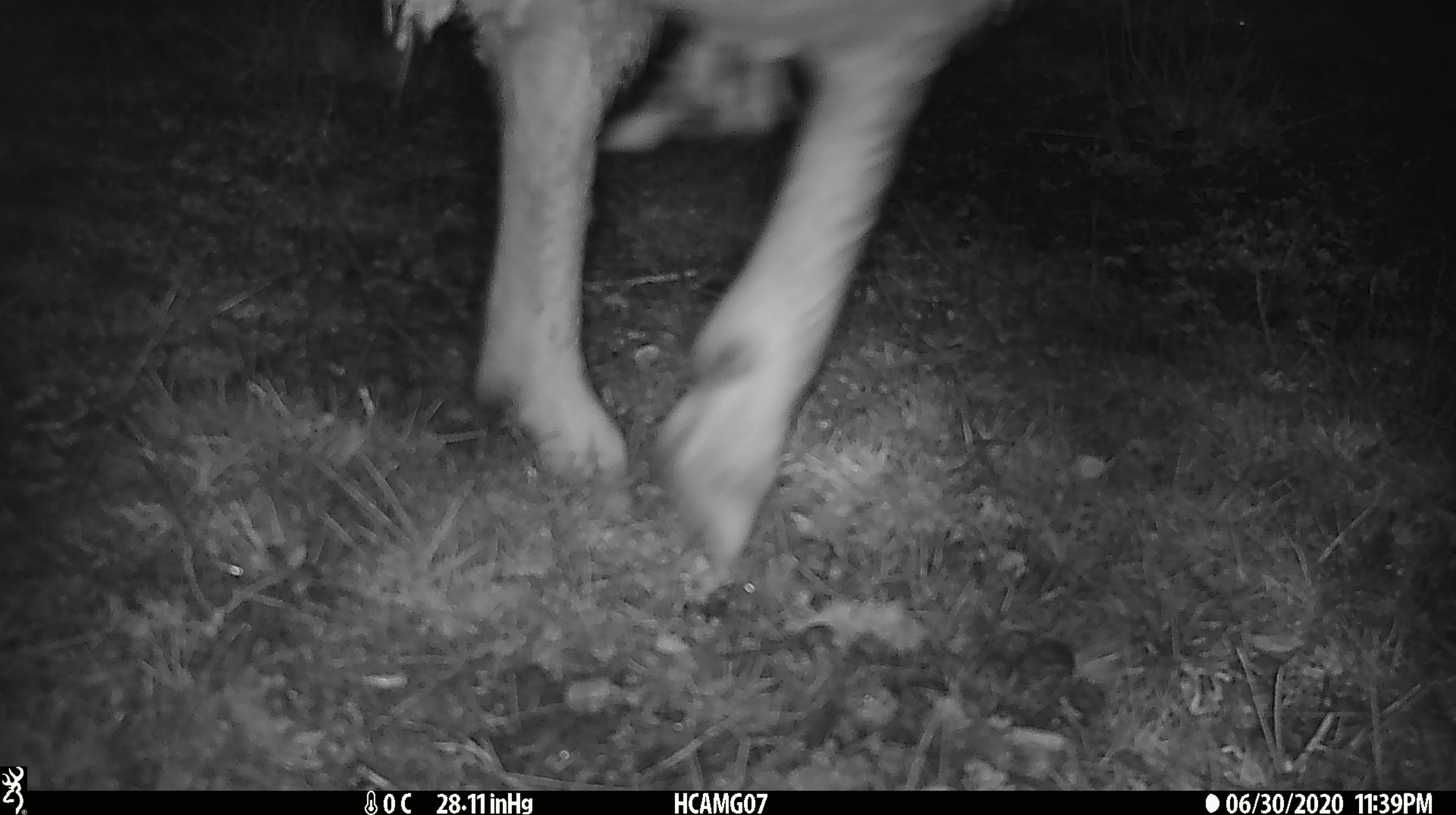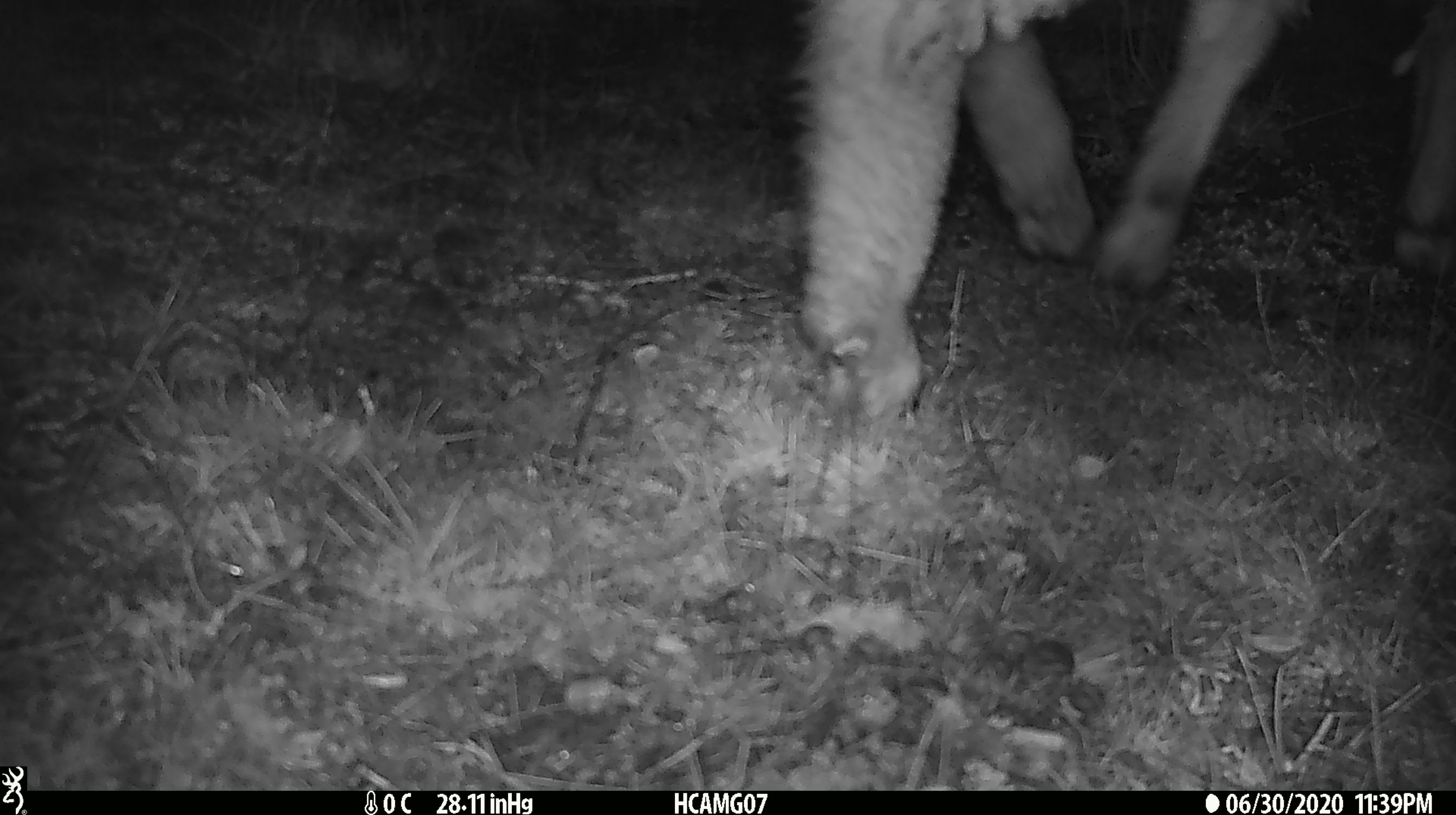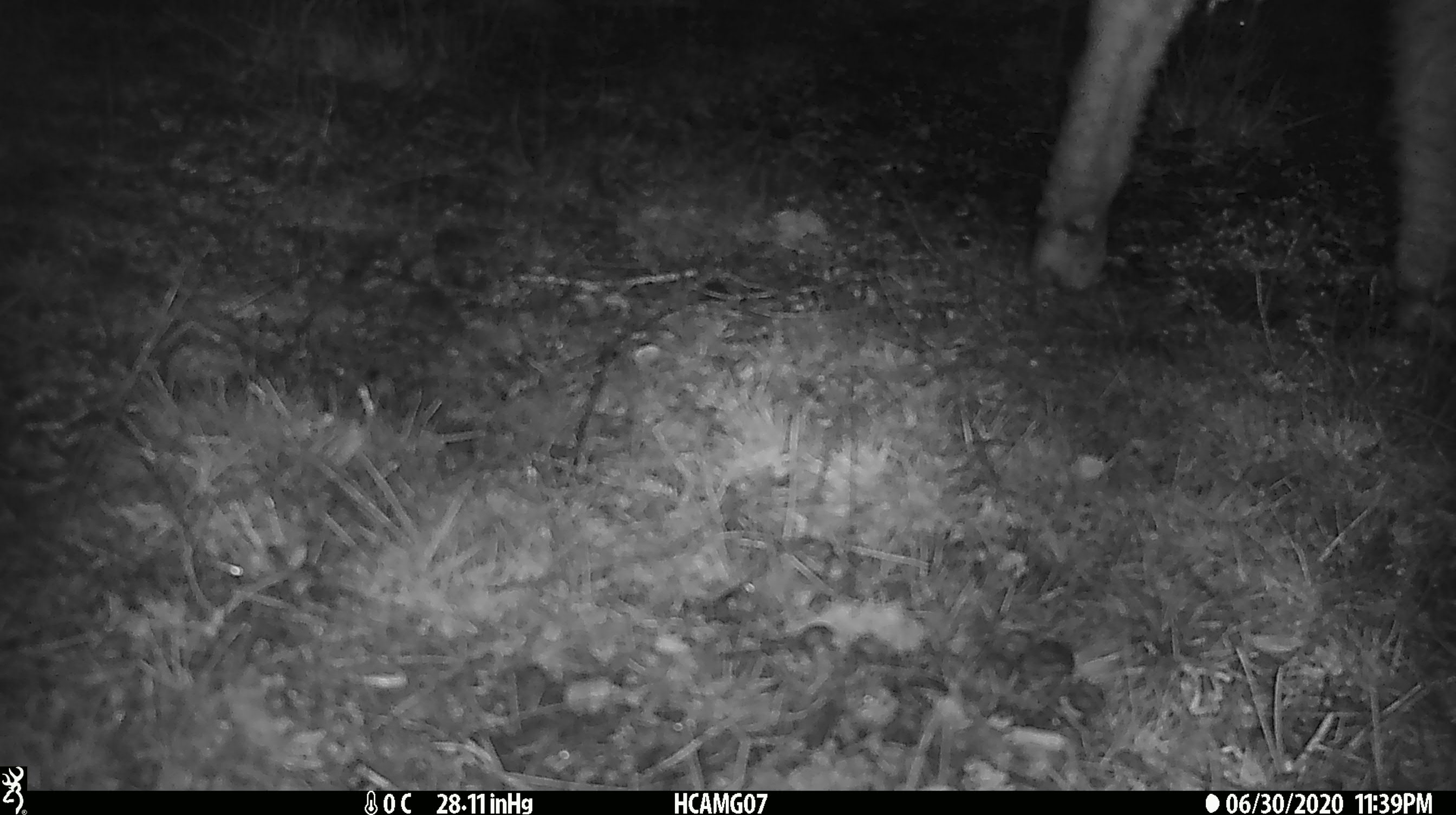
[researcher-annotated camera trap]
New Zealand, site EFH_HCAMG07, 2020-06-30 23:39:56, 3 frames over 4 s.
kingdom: Animalia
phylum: Chordata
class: Mammalia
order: Artiodactyla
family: Bovidae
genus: Ovis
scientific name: Ovis aries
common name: domestic sheep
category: sheep